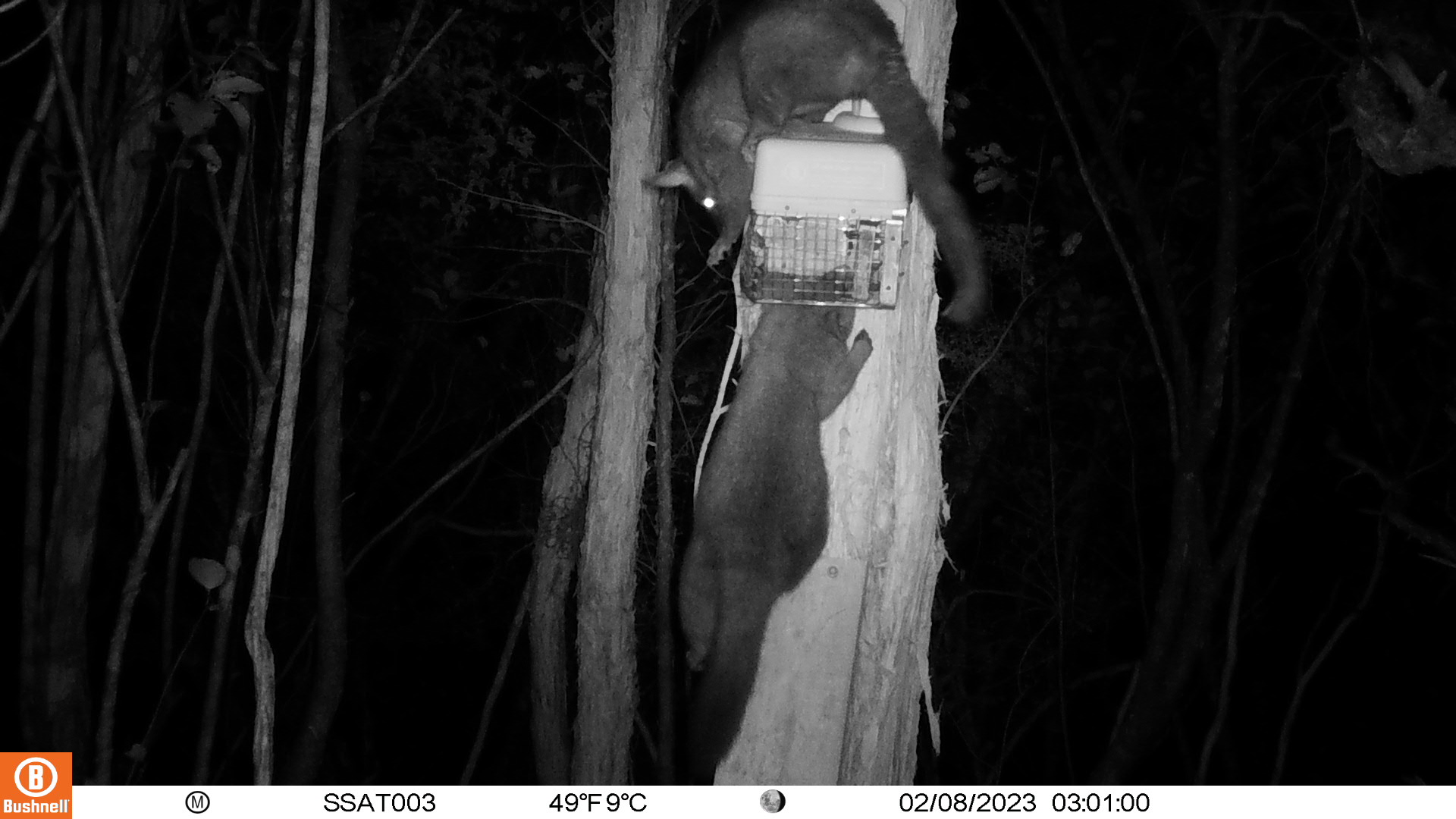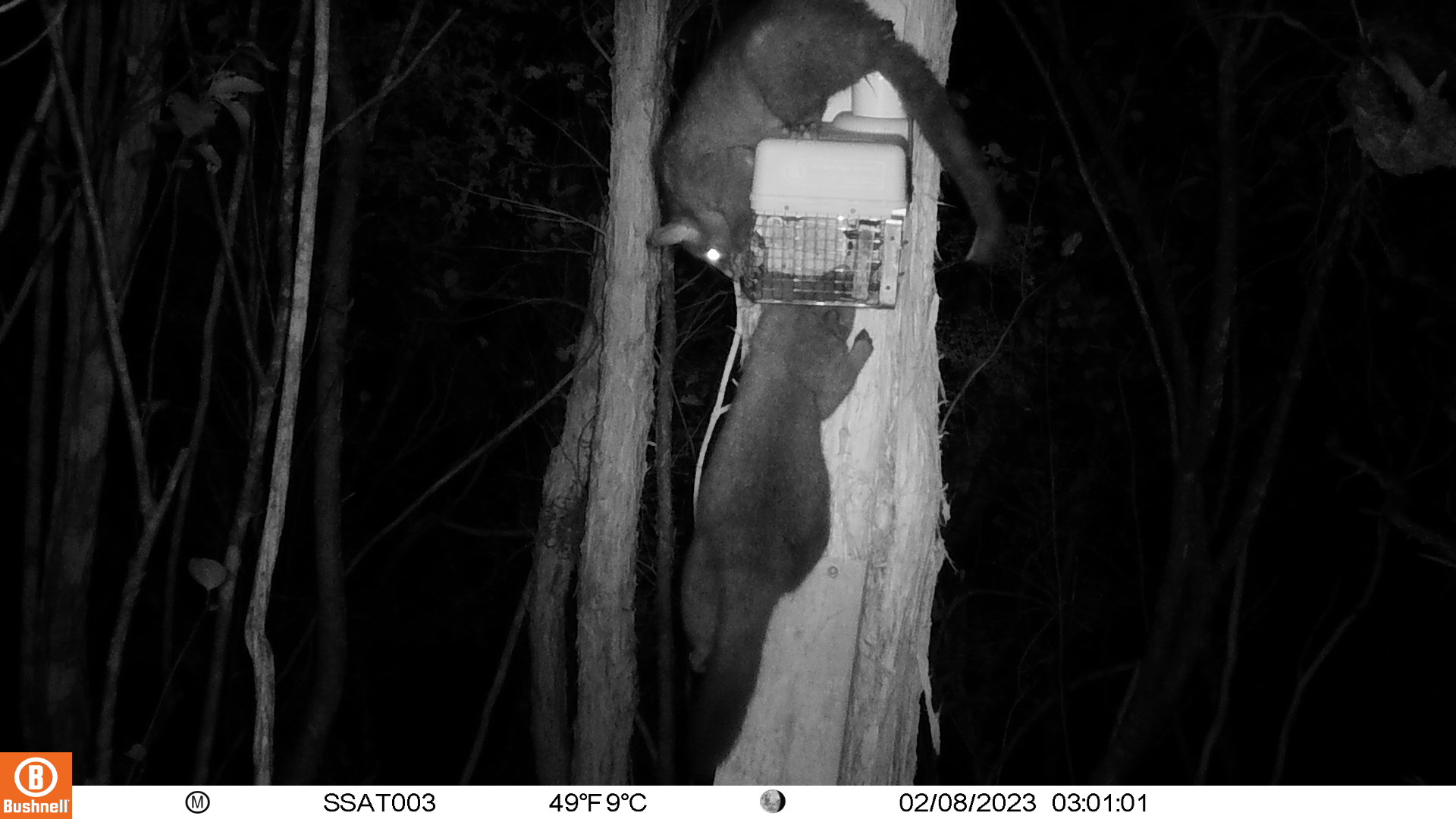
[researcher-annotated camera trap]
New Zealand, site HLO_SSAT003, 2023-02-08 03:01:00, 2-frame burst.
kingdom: Animalia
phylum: Chordata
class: Mammalia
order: Diprotodontia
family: Phalangeridae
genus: Trichosurus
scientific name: Trichosurus vulpecula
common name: common brushtail possum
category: possum